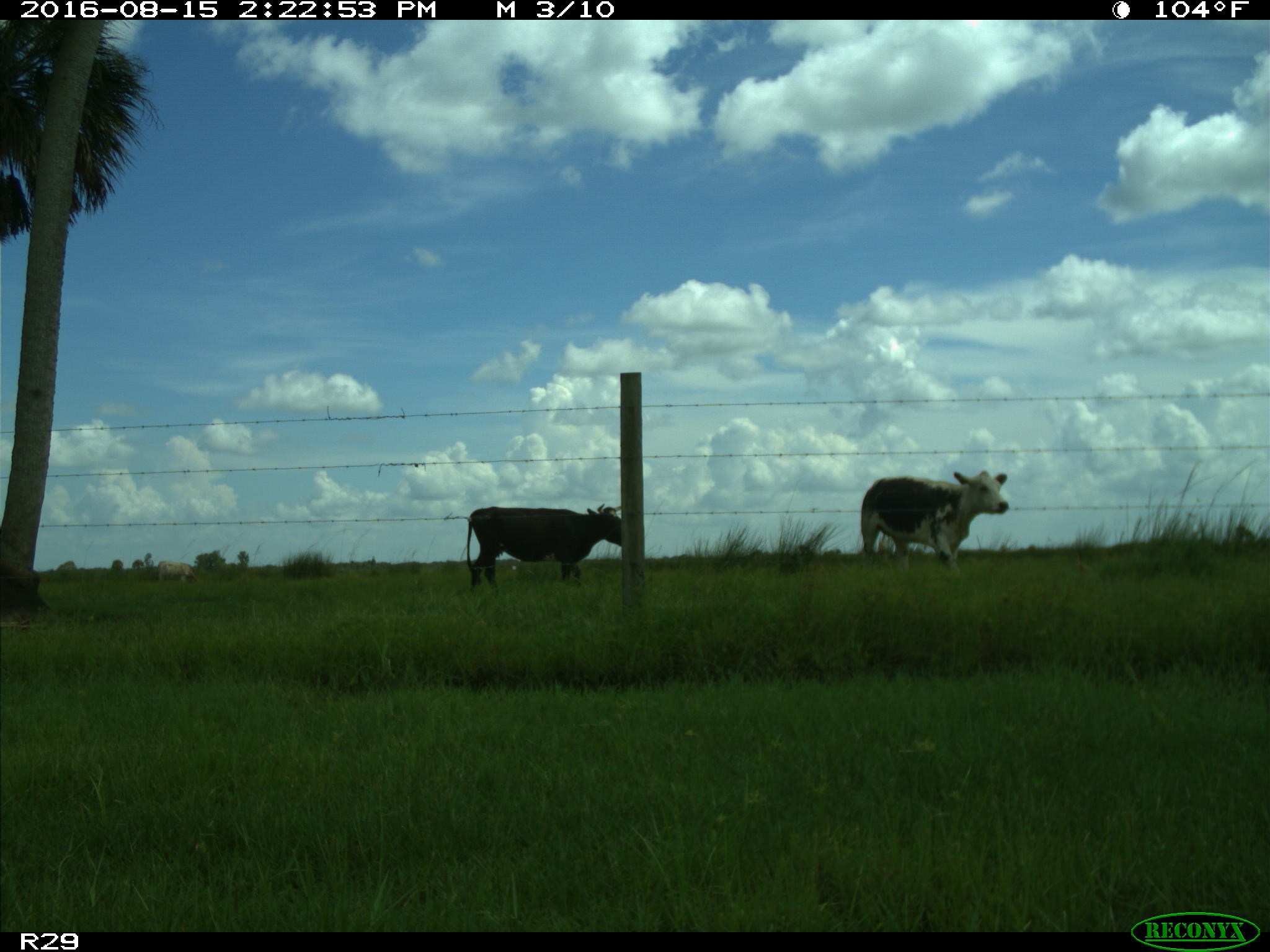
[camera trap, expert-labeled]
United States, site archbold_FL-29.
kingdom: Animalia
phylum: Chordata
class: Mammalia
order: Artiodactyla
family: Bovidae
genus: Bos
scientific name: Bos taurus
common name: domestic cow